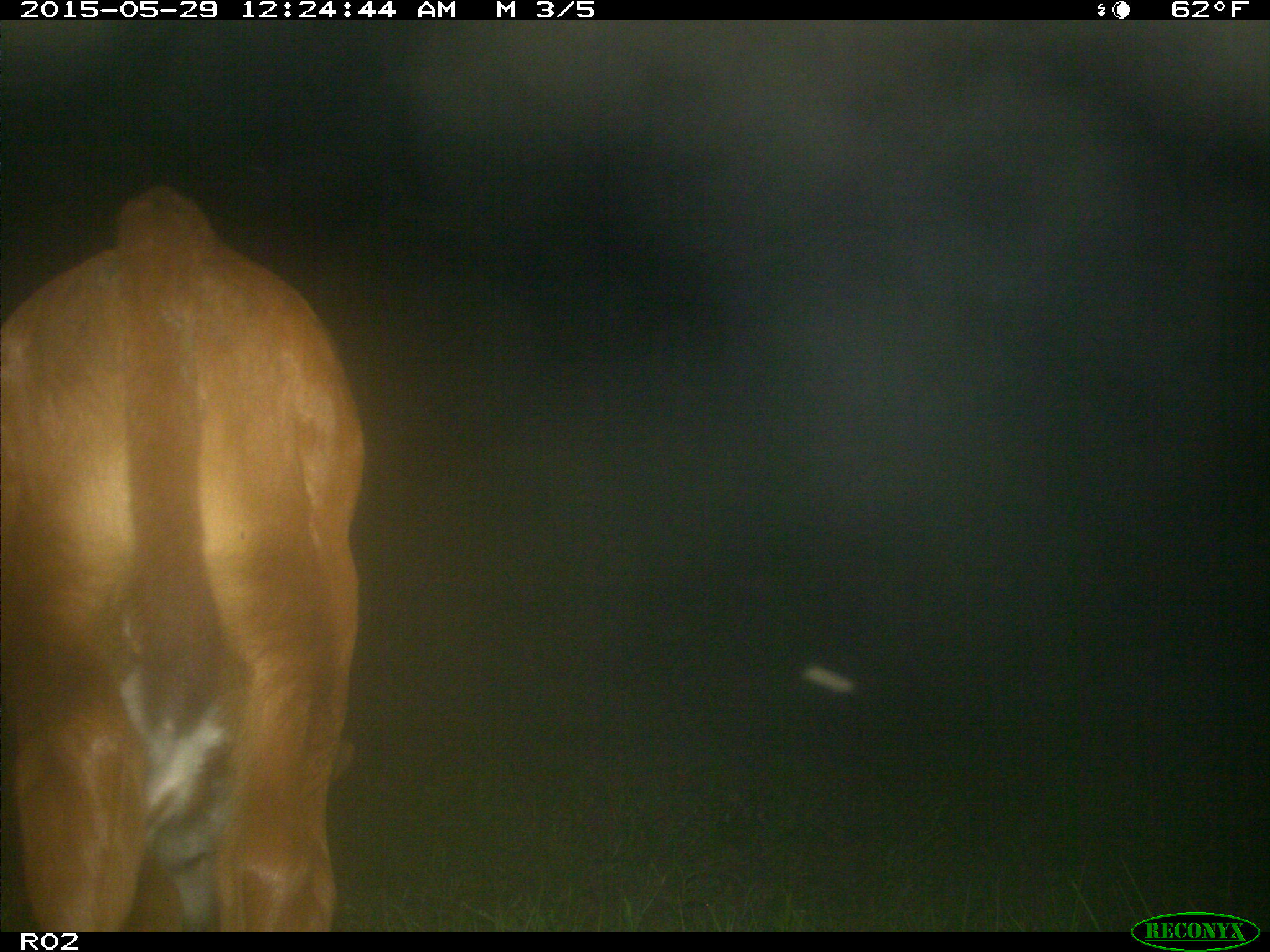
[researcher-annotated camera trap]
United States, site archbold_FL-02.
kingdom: Animalia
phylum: Chordata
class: Mammalia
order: Artiodactyla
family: Bovidae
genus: Bos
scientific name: Bos taurus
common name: domestic cow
Bos taurus (domestic cow).